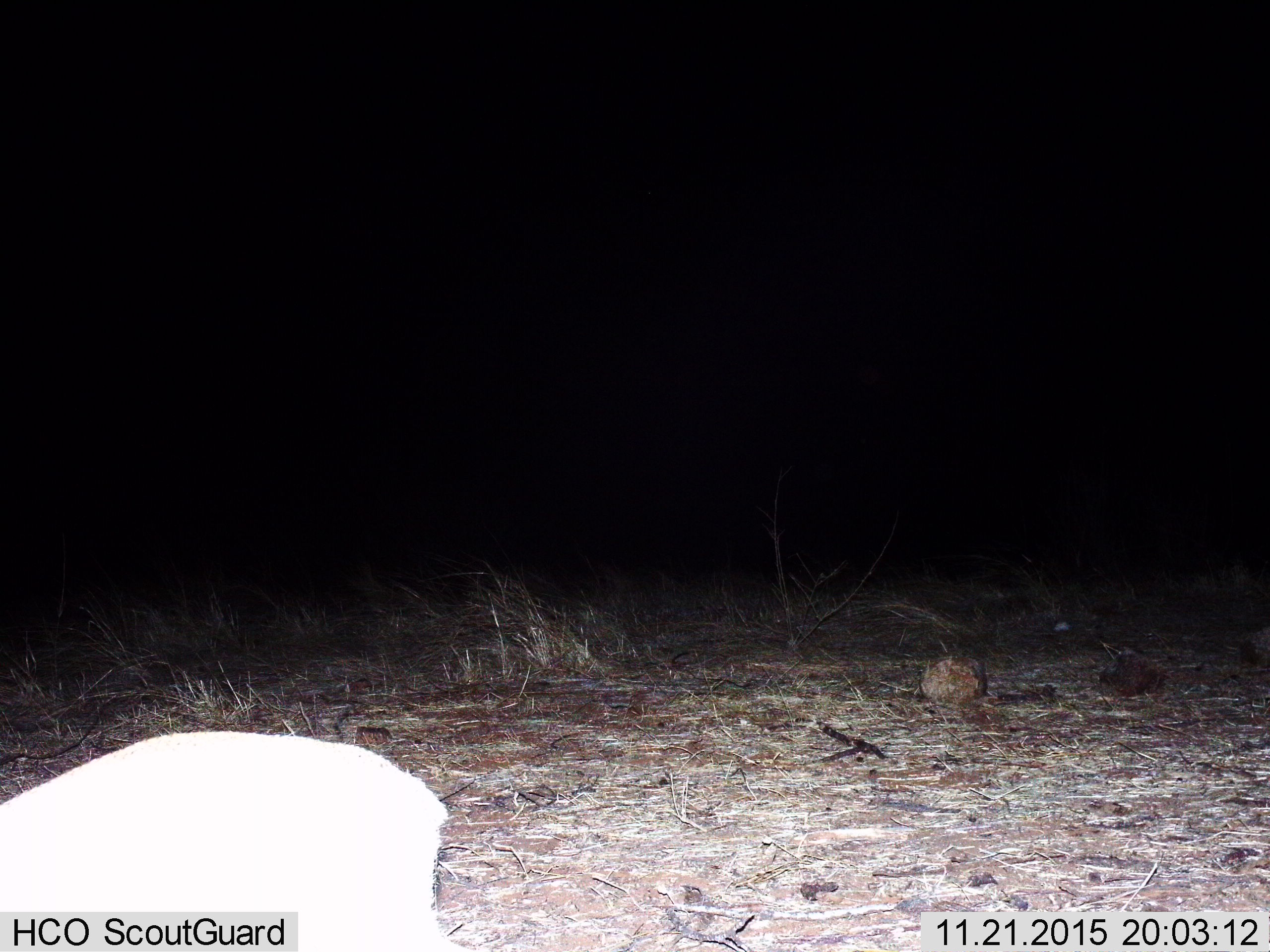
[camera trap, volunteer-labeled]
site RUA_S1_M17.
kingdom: Animalia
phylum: Chordata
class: Mammalia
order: Artiodactyla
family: Bovidae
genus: Madoqua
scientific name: Madoqua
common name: dik-dik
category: dikdik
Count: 1.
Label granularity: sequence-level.